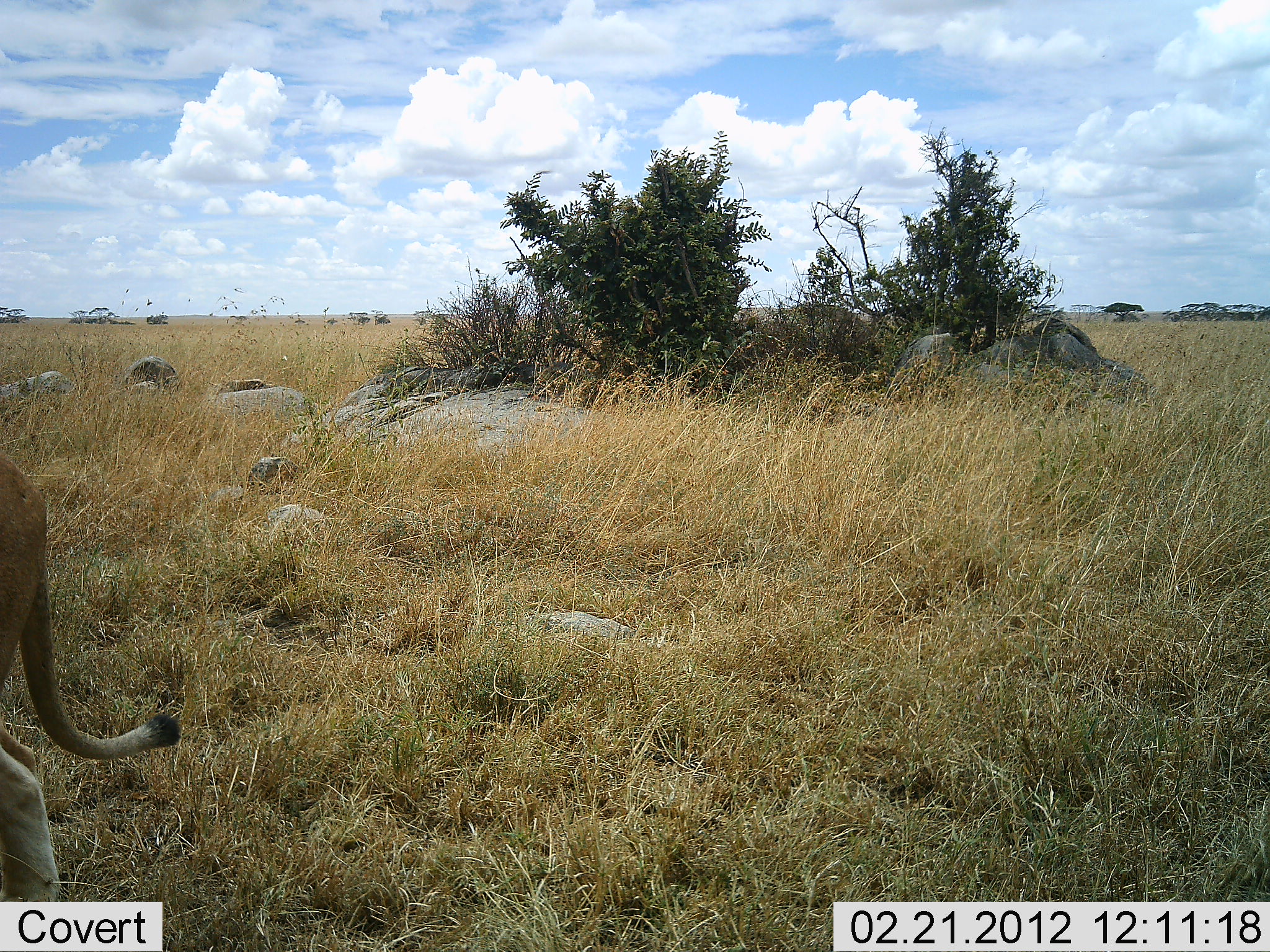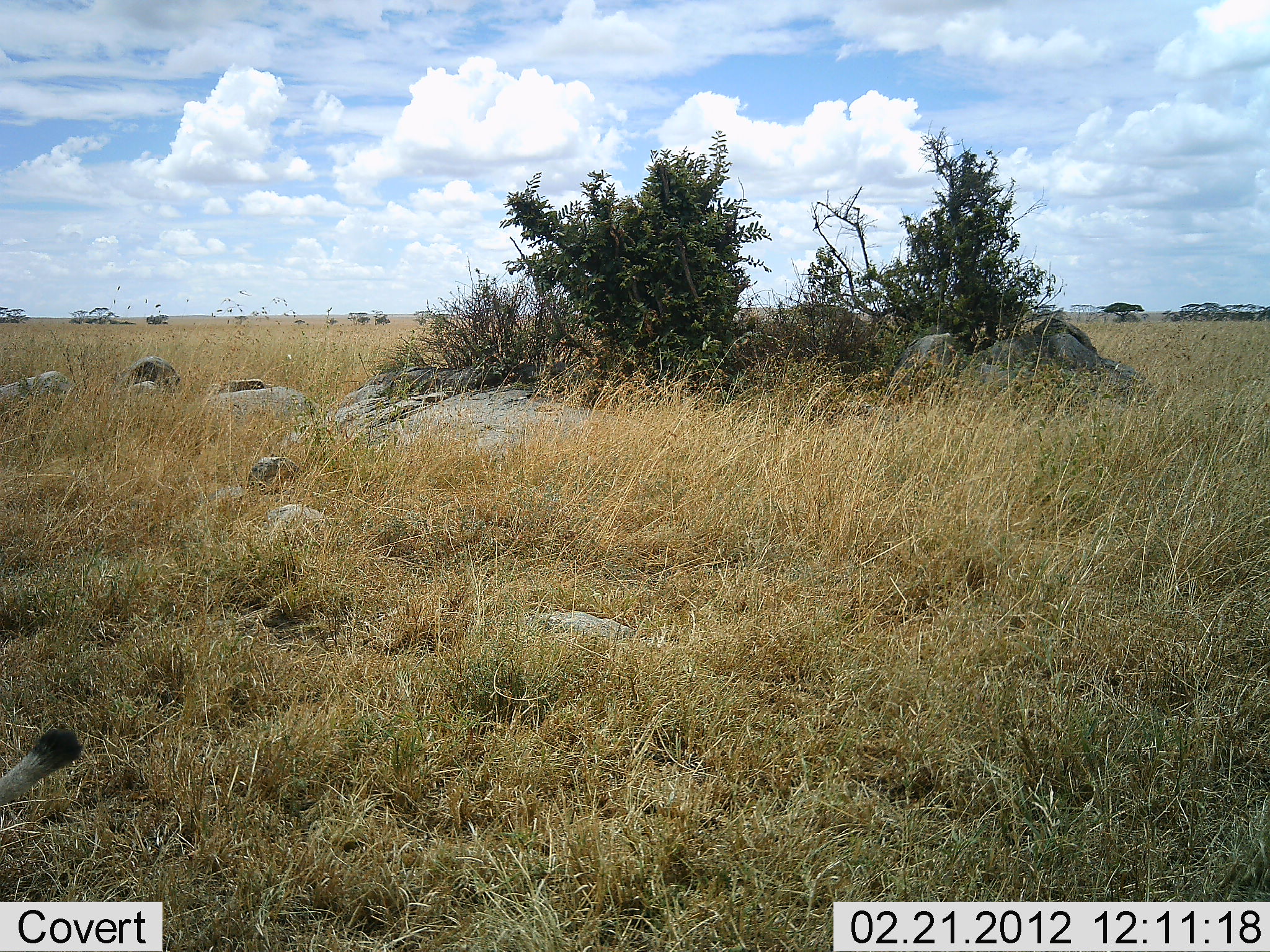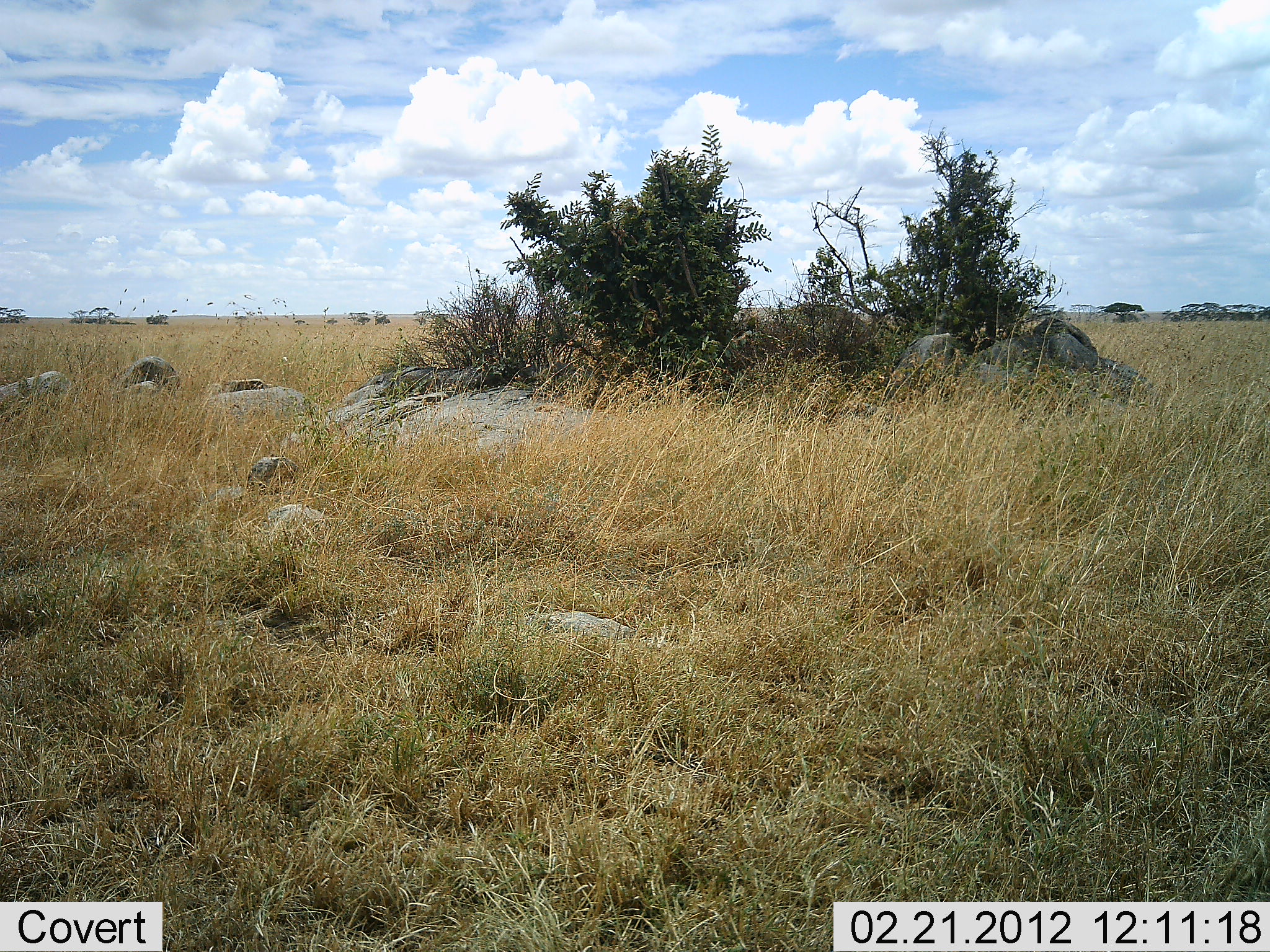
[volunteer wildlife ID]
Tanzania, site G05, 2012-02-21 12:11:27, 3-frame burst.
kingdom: Animalia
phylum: Chordata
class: Mammalia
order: Carnivora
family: Felidae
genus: Panthera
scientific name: Panthera leo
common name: lion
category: lionfemale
Lionfemale (lion) (Panthera leo), count 1. Behavior (volunteer vote fractions): standing 4%, resting 0%, moving 100%, interacting 0%. Young present (vote fraction): 0%. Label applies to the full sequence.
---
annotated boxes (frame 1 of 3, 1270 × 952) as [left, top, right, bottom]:
animal: [0, 454, 181, 903]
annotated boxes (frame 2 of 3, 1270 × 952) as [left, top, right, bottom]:
animal: [2, 718, 85, 822]